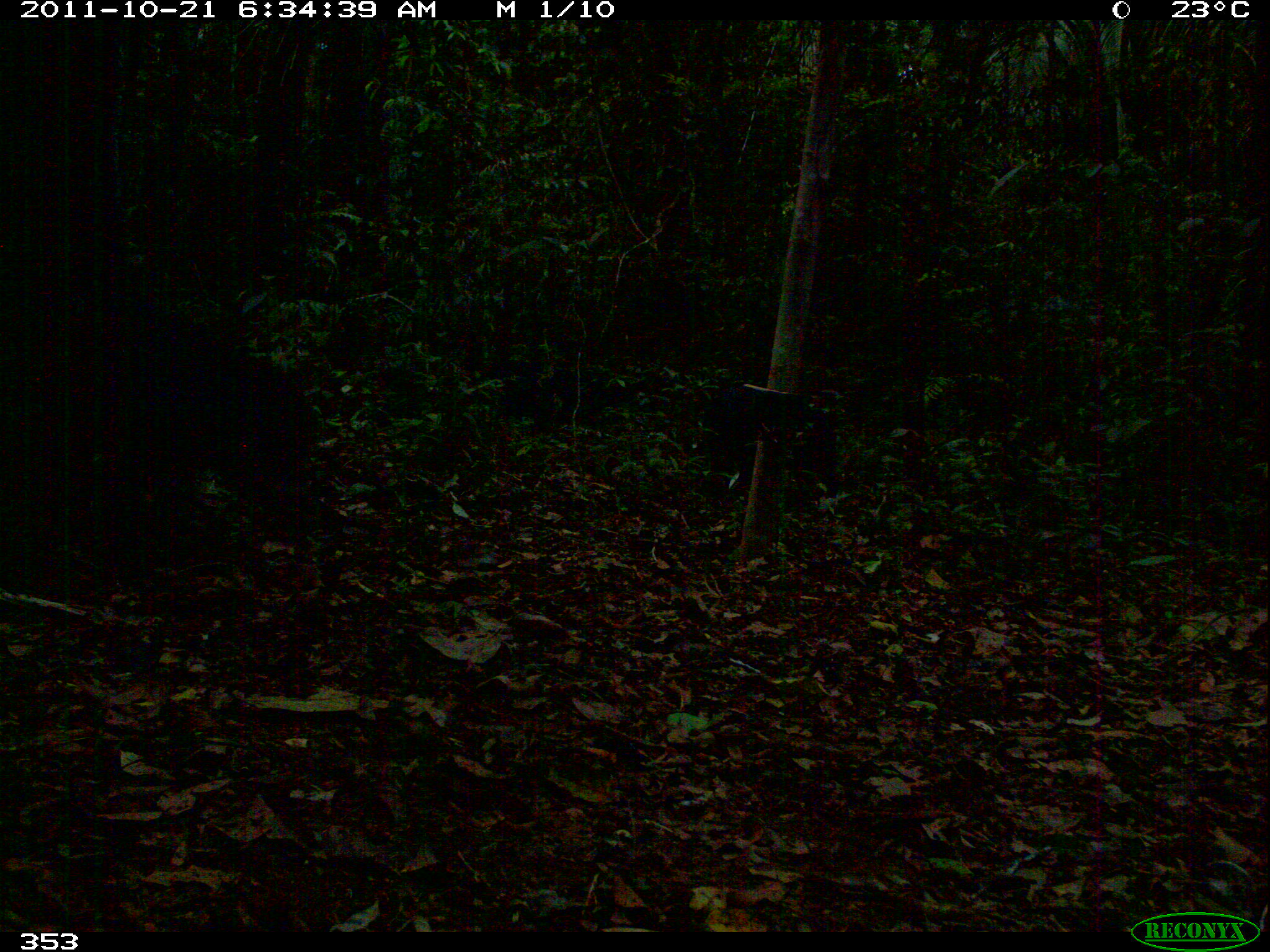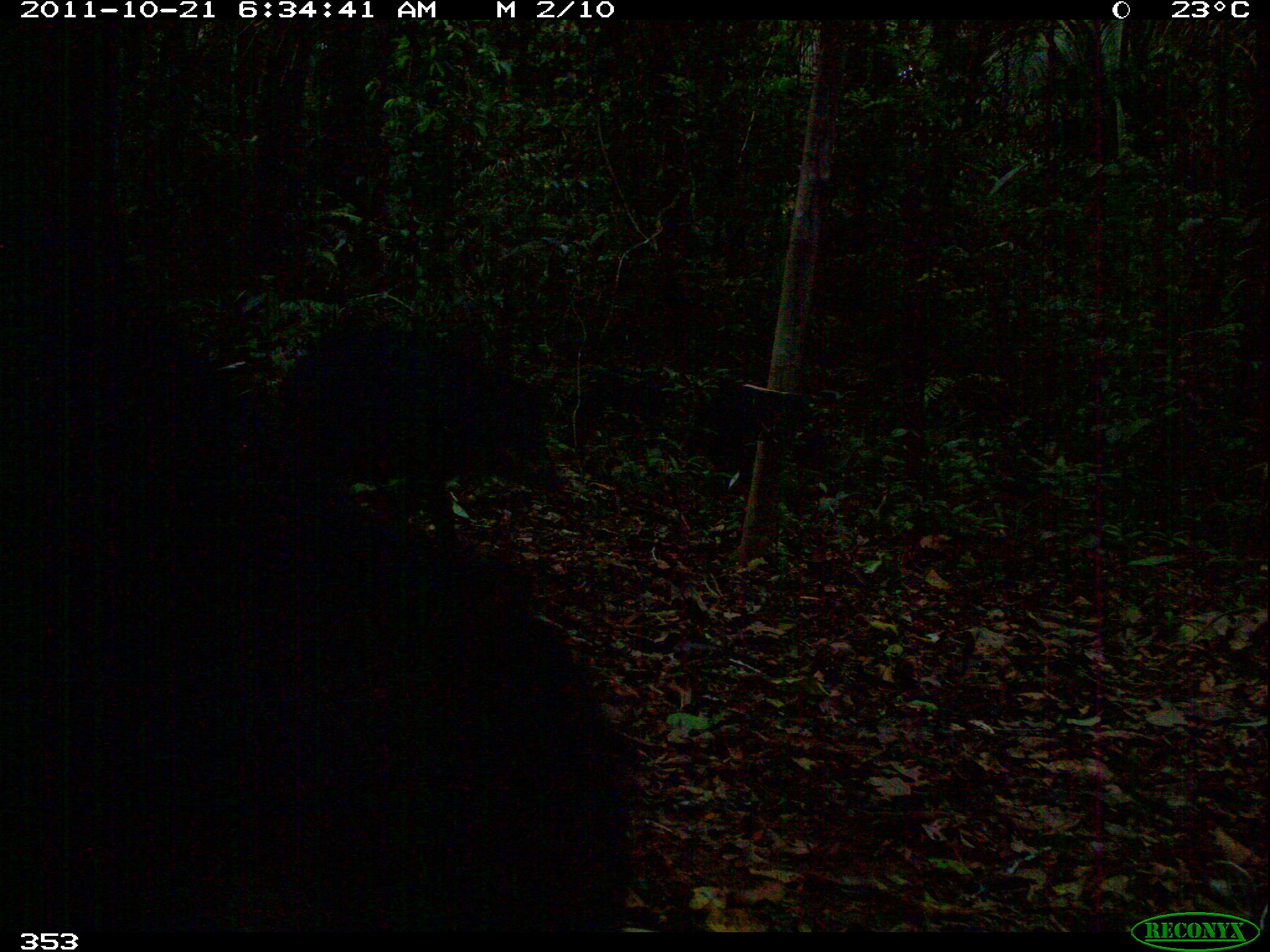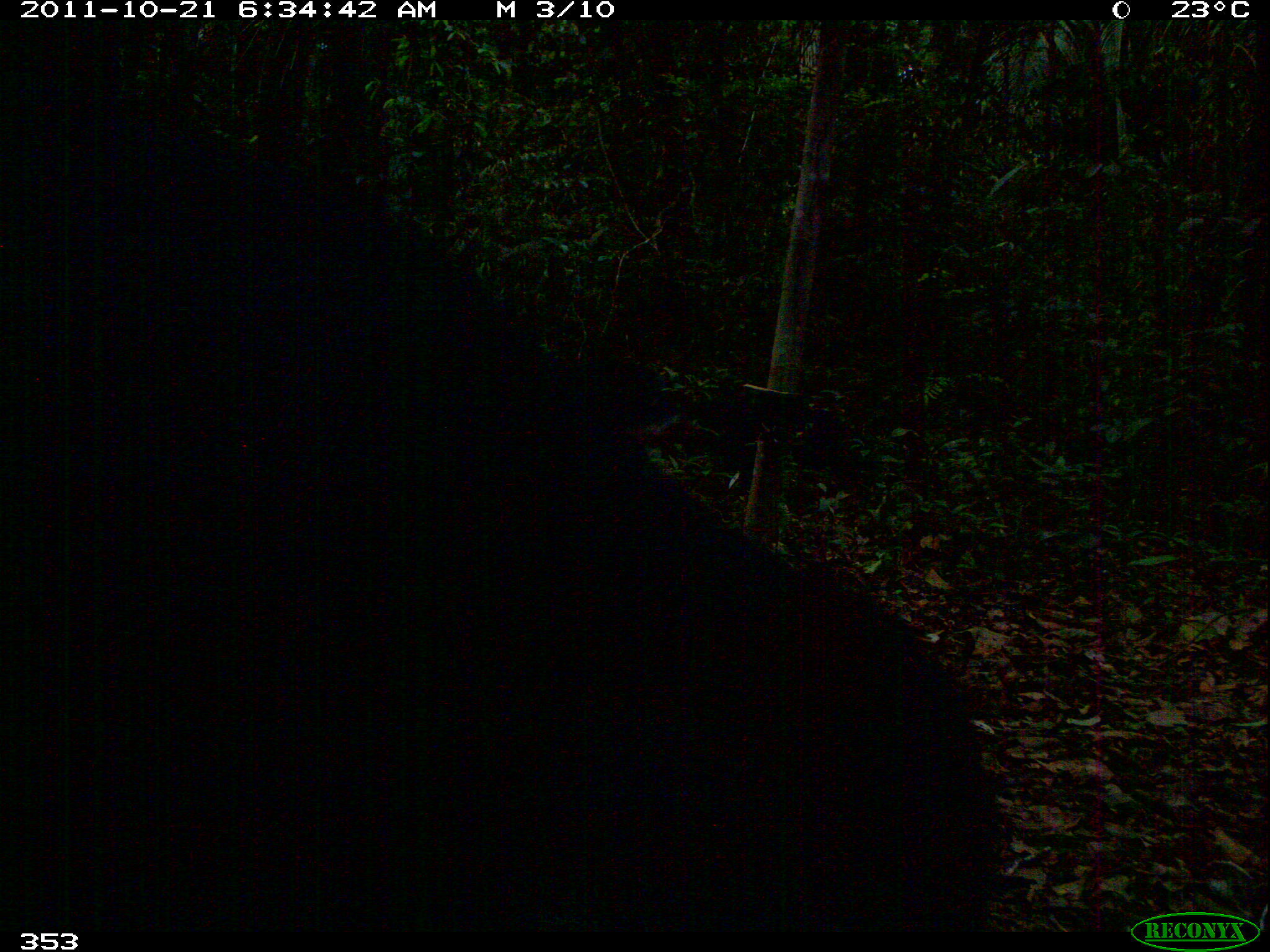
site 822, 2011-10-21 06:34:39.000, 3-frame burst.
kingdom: Animalia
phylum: Chordata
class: Mammalia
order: Artiodactyla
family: Tayassuidae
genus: Tayassu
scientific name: Tayassu pecari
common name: white-lipped peccary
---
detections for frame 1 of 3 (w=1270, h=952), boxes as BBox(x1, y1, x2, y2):
tayassu pecari: BBox(78, 292, 318, 535)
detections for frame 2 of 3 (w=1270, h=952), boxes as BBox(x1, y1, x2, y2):
tayassu pecari: BBox(0, 328, 636, 925); BBox(270, 323, 559, 543)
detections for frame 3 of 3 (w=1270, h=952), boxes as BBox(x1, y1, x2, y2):
tayassu pecari: BBox(0, 101, 1002, 932)